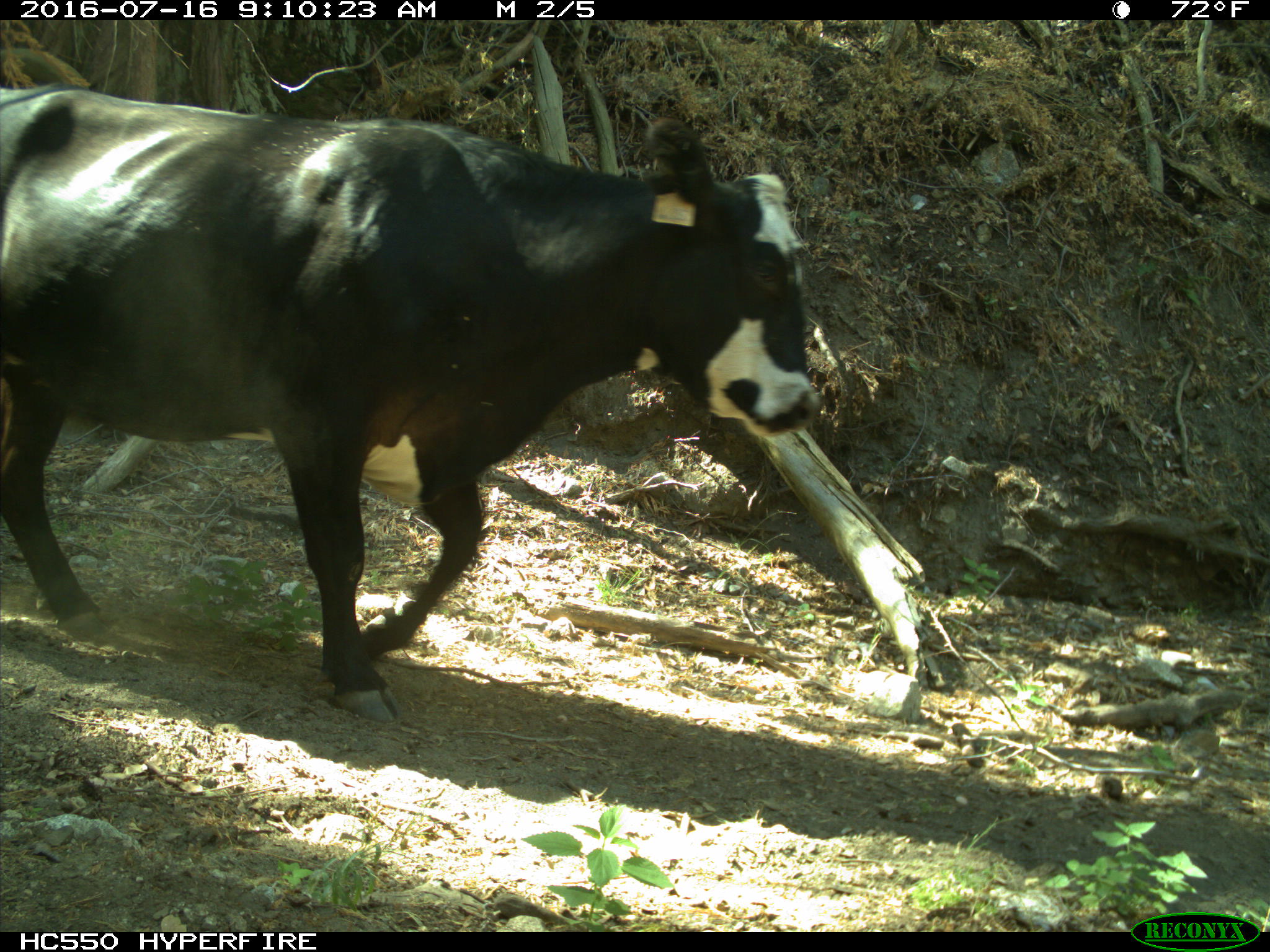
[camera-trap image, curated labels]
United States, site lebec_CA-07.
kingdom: Animalia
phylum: Chordata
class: Mammalia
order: Artiodactyla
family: Bovidae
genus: Bos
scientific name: Bos taurus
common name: domestic cow